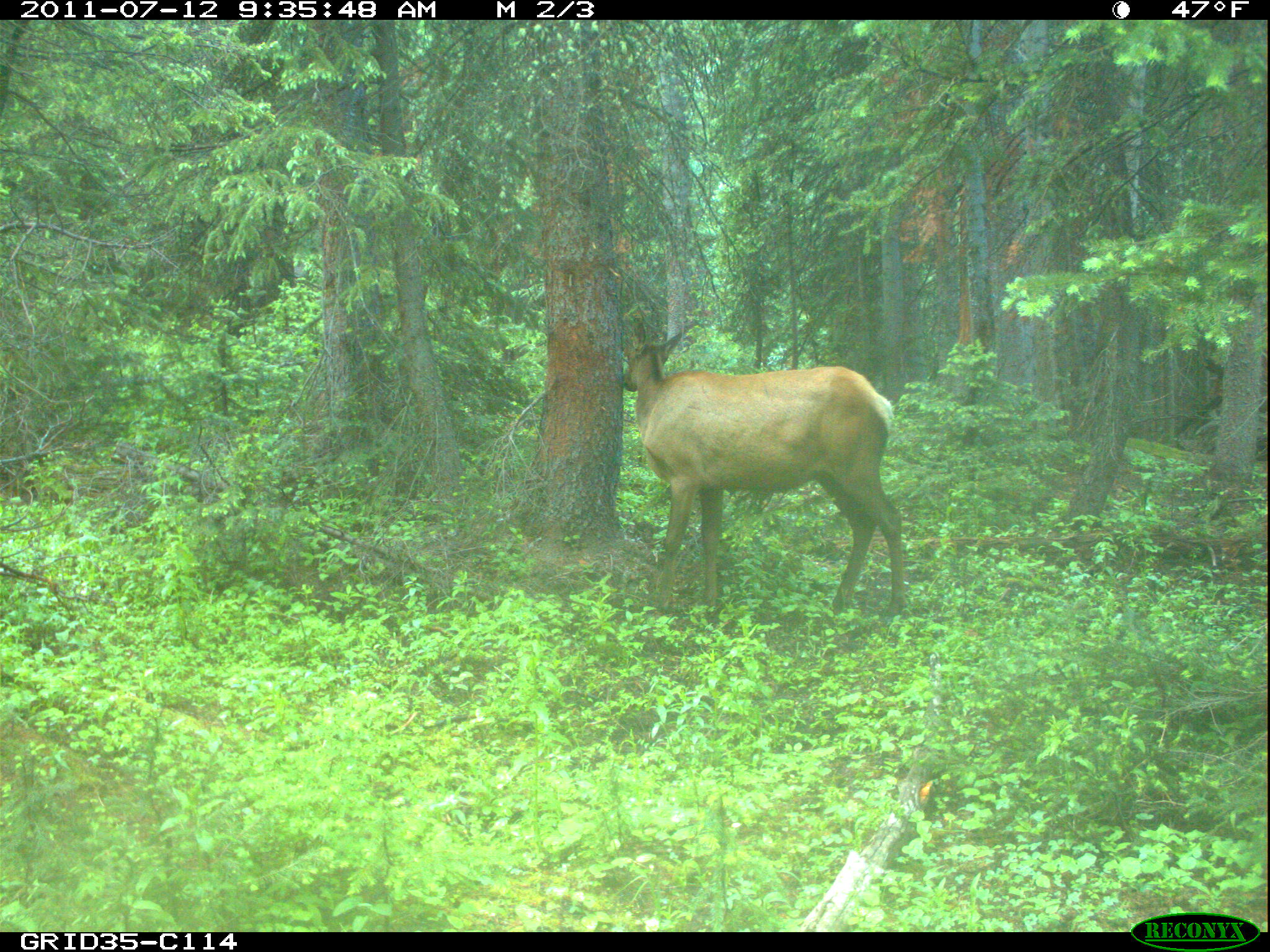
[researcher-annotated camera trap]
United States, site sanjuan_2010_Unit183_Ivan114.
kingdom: Animalia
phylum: Chordata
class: Mammalia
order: Artiodactyla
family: Cervidae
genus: Cervus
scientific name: Cervus elaphus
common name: red deer